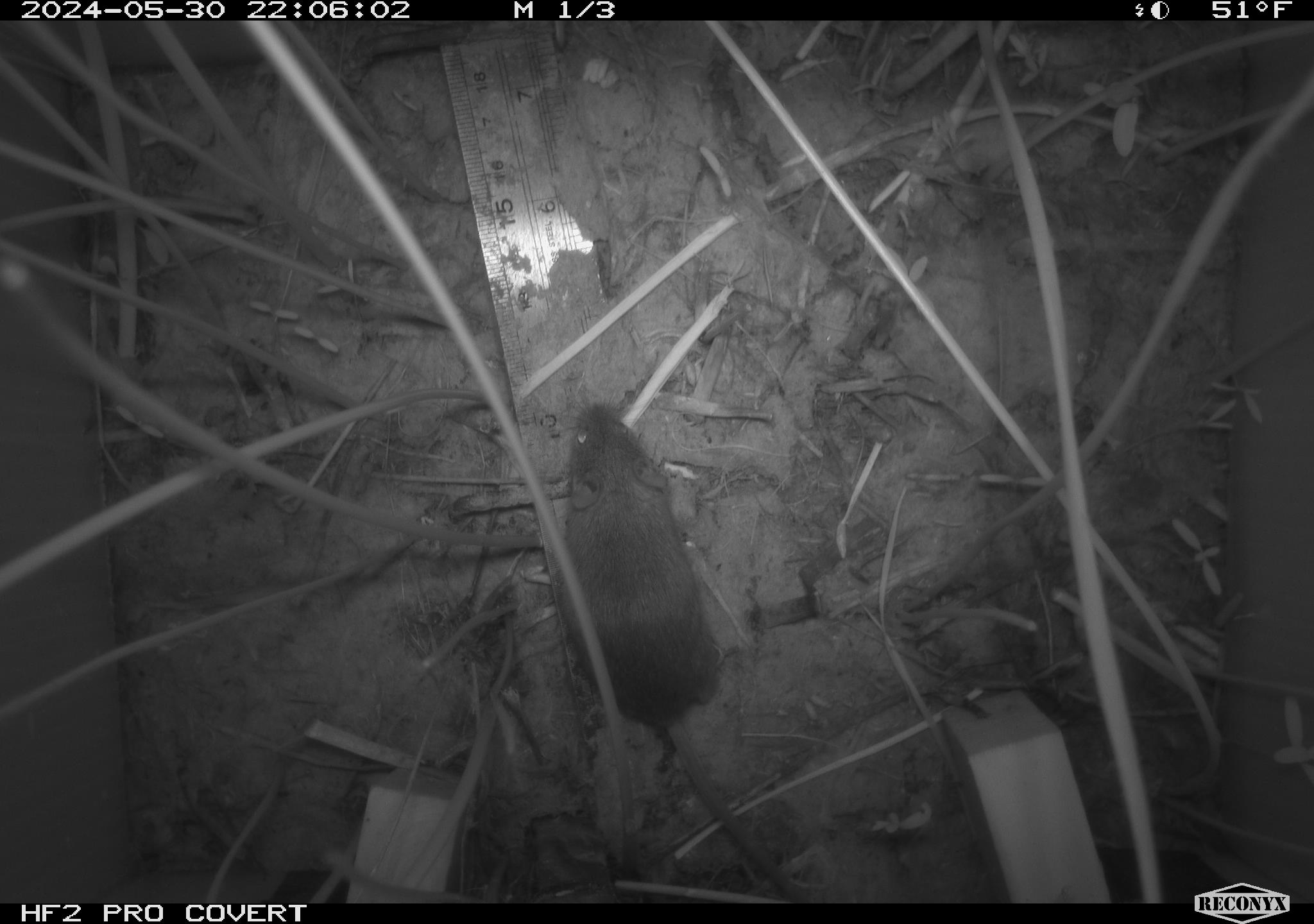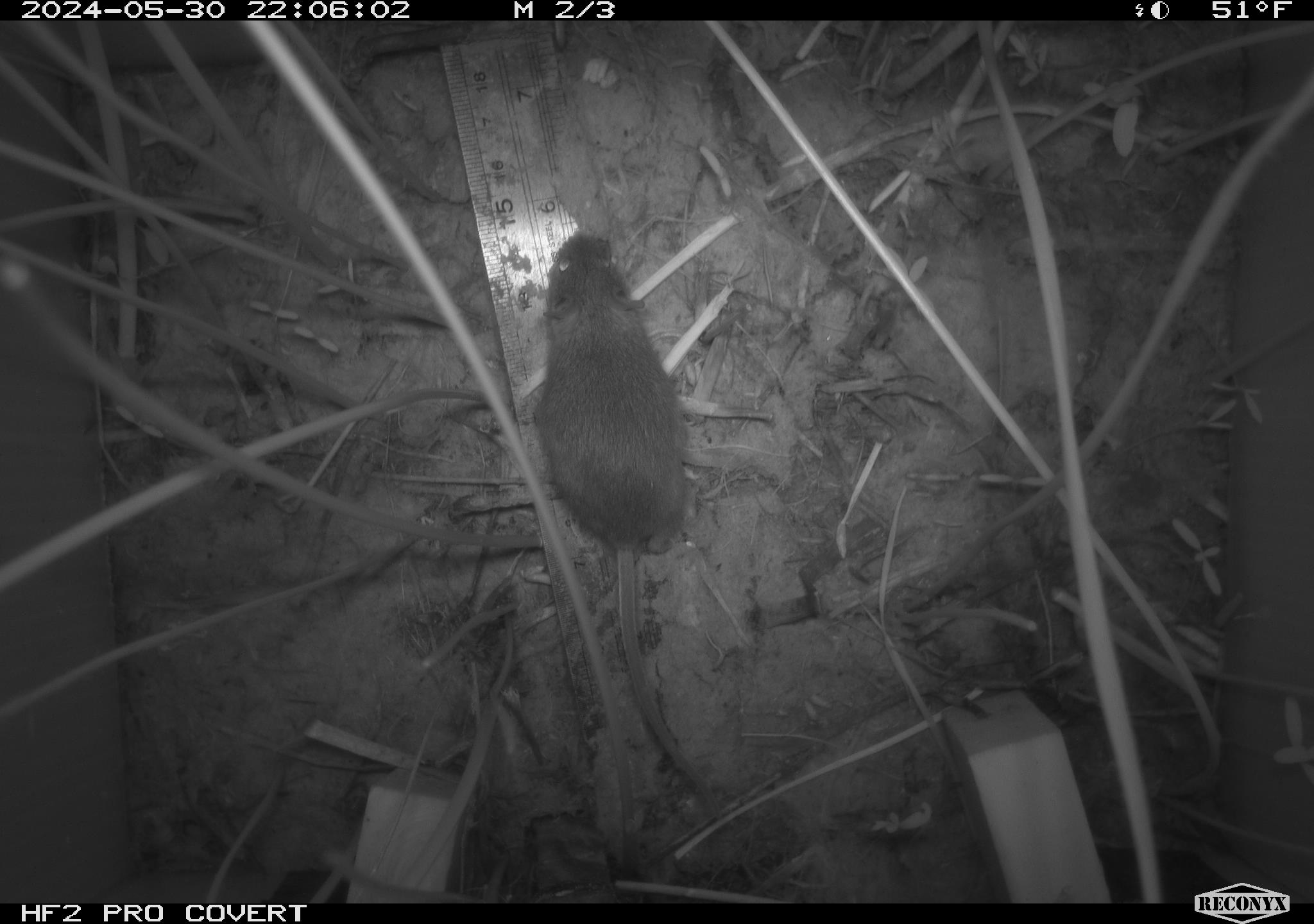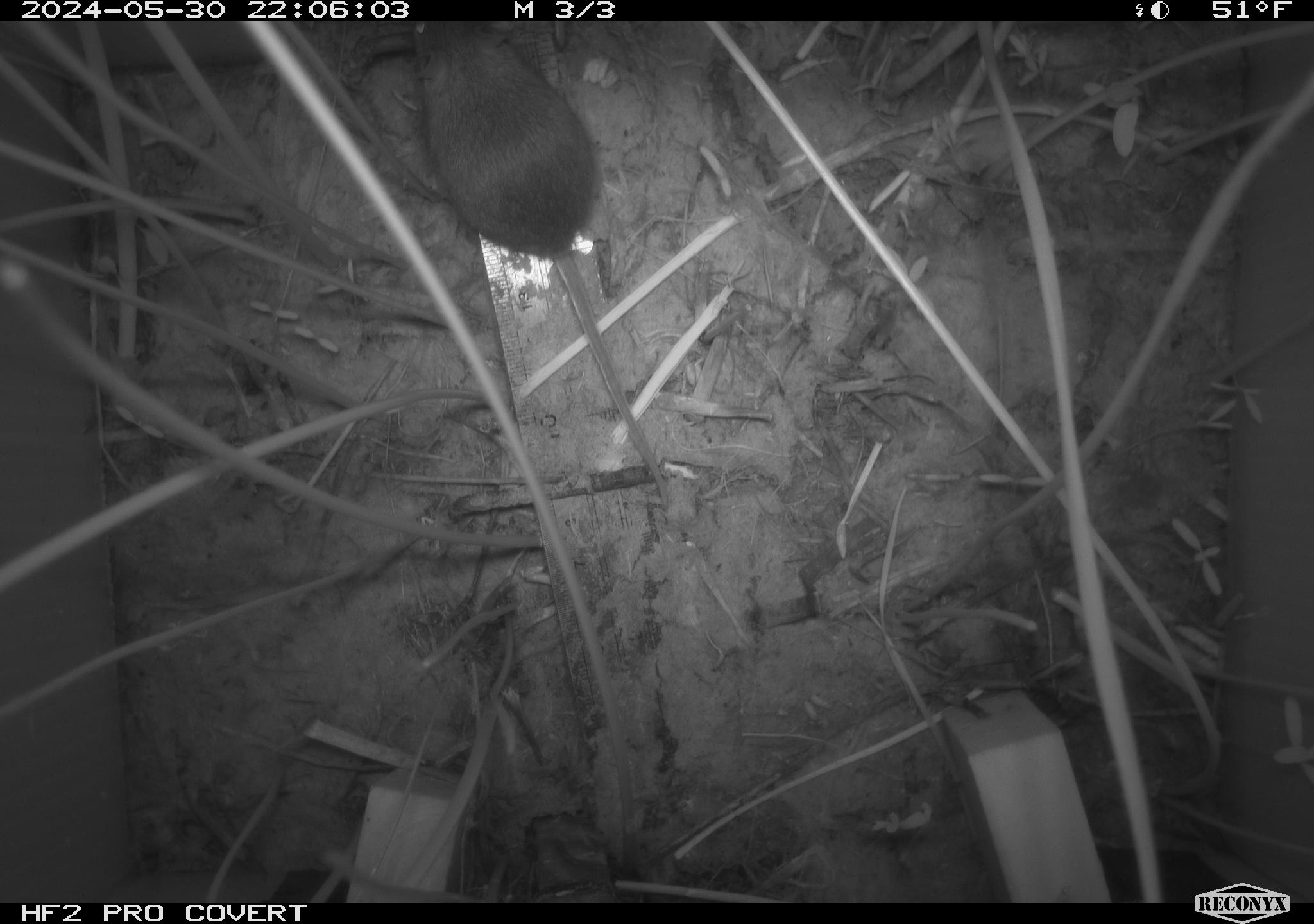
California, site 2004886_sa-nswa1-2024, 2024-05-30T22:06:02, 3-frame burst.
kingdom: Animalia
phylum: Chordata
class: Mammalia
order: Rodentia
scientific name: Rodentia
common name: rodent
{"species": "rodent (Rodentia)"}